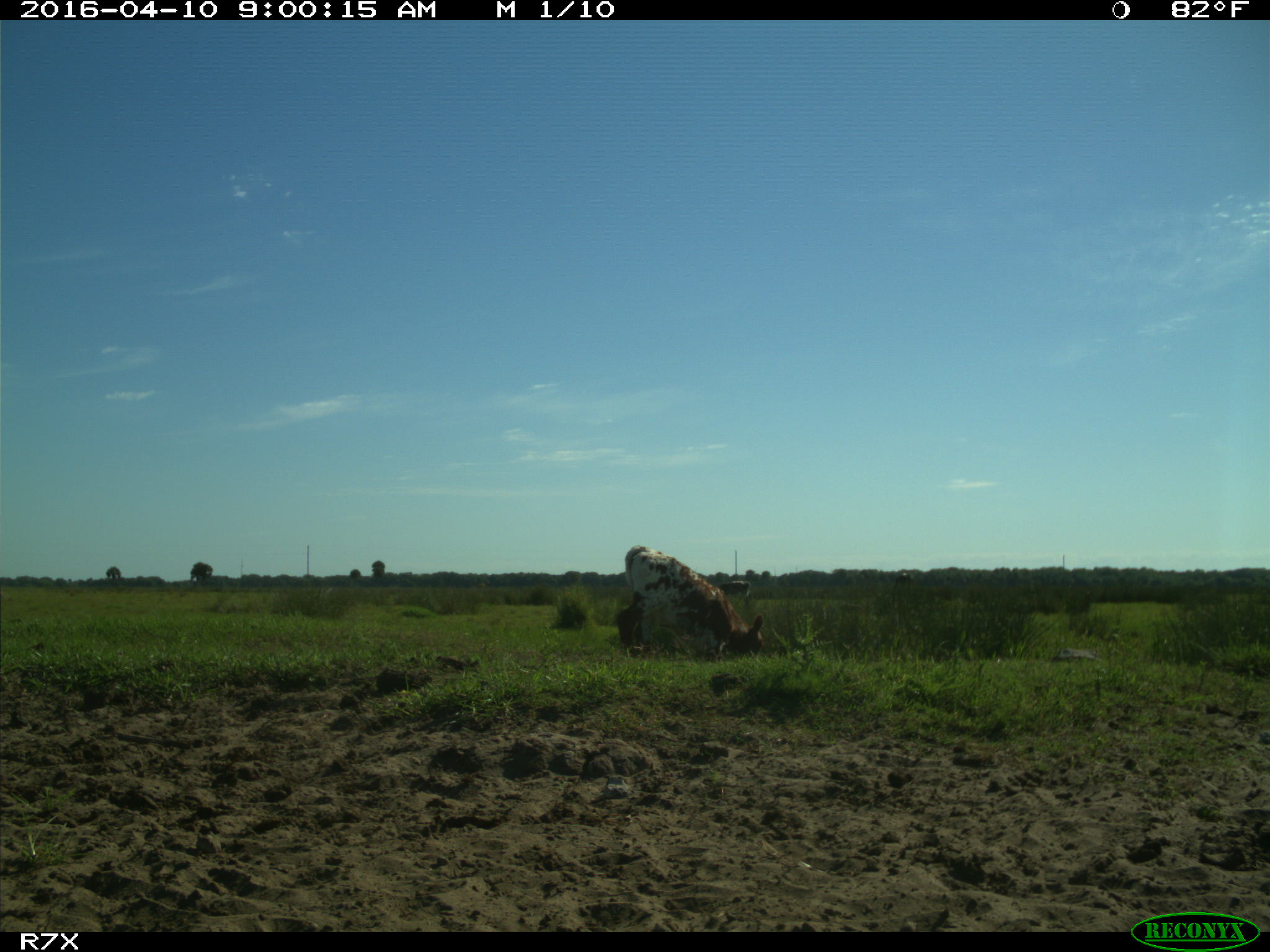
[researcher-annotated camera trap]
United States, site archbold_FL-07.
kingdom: Animalia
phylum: Chordata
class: Mammalia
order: Artiodactyla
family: Bovidae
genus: Bos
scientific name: Bos taurus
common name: domestic cow